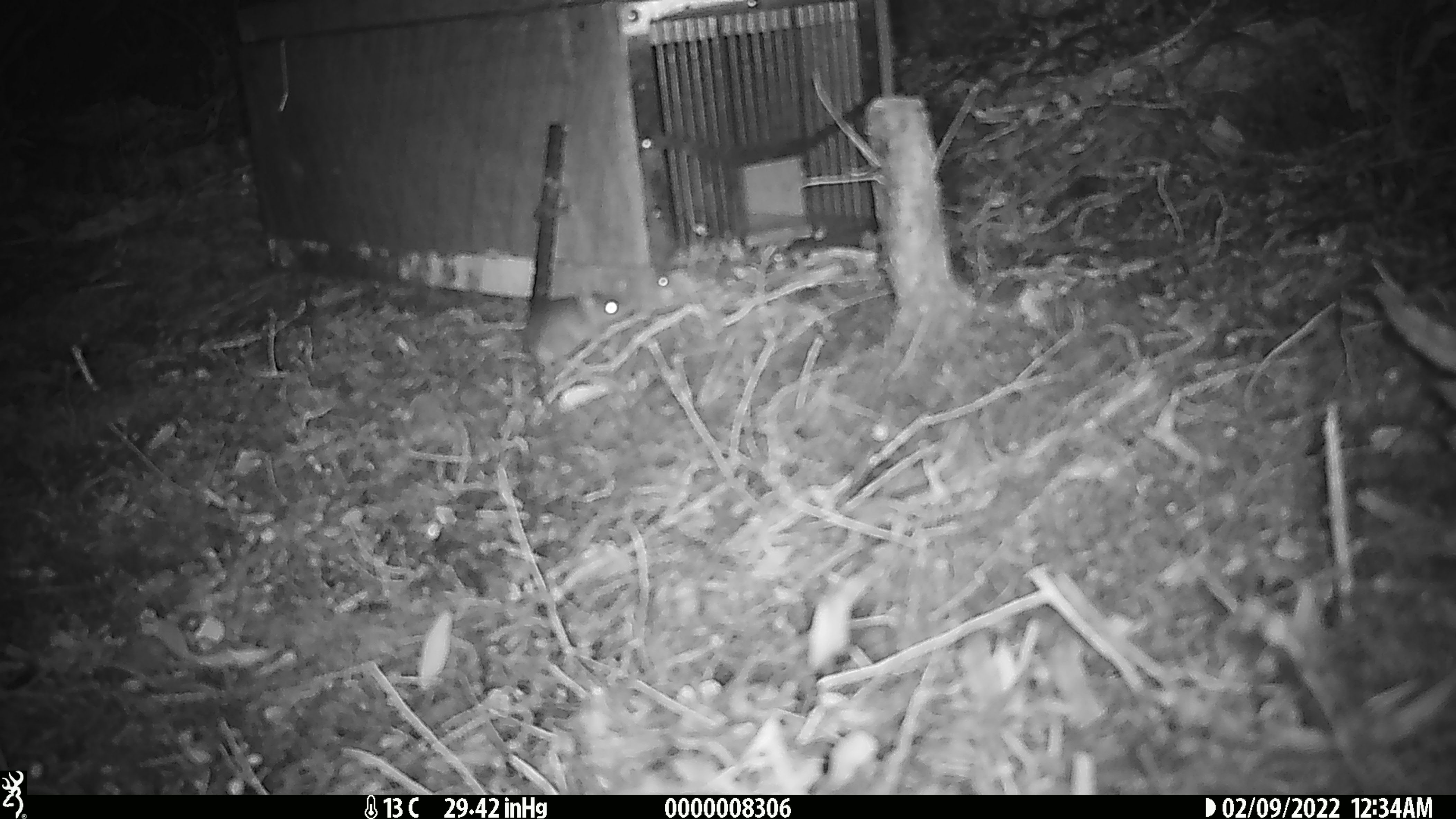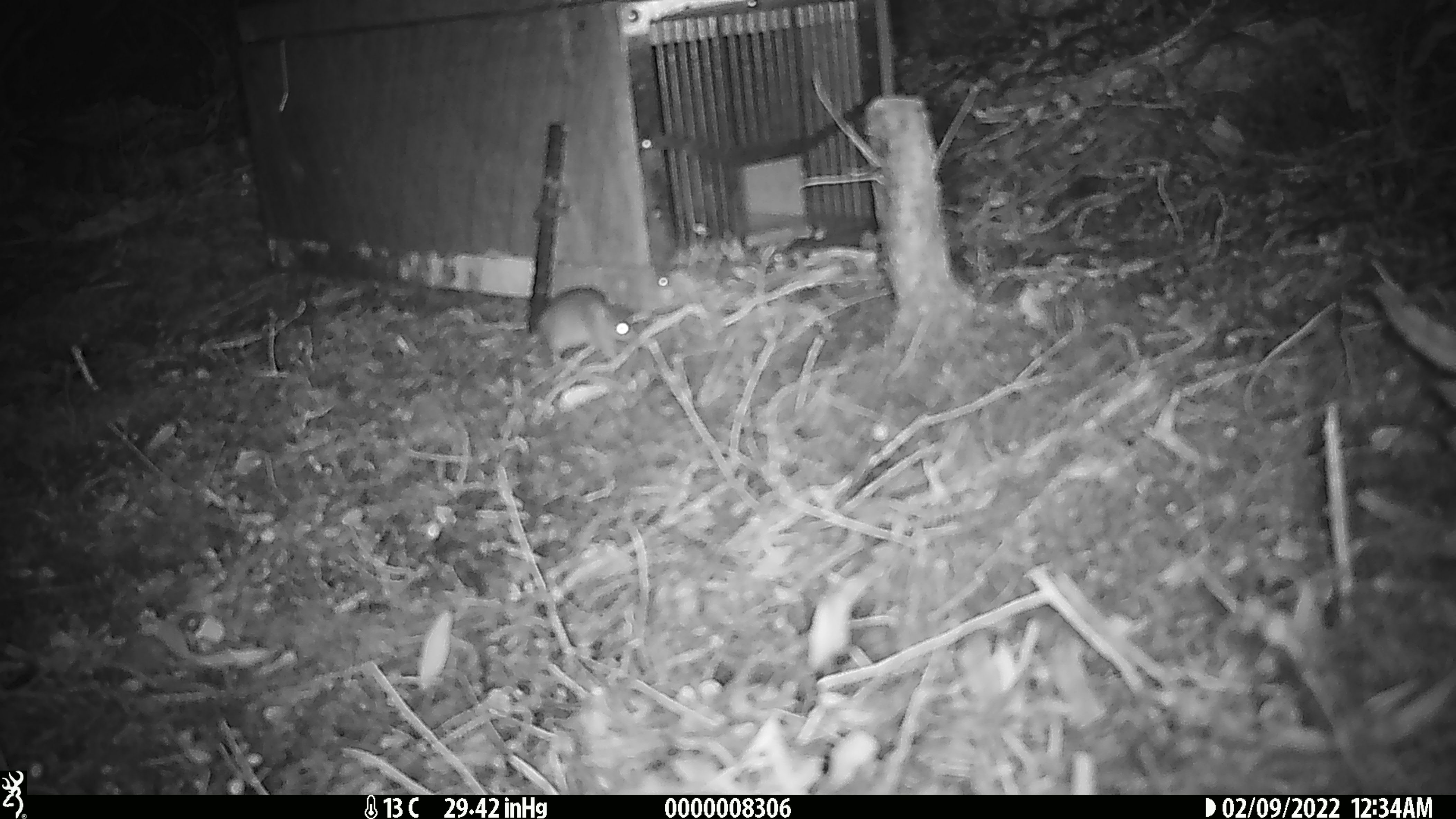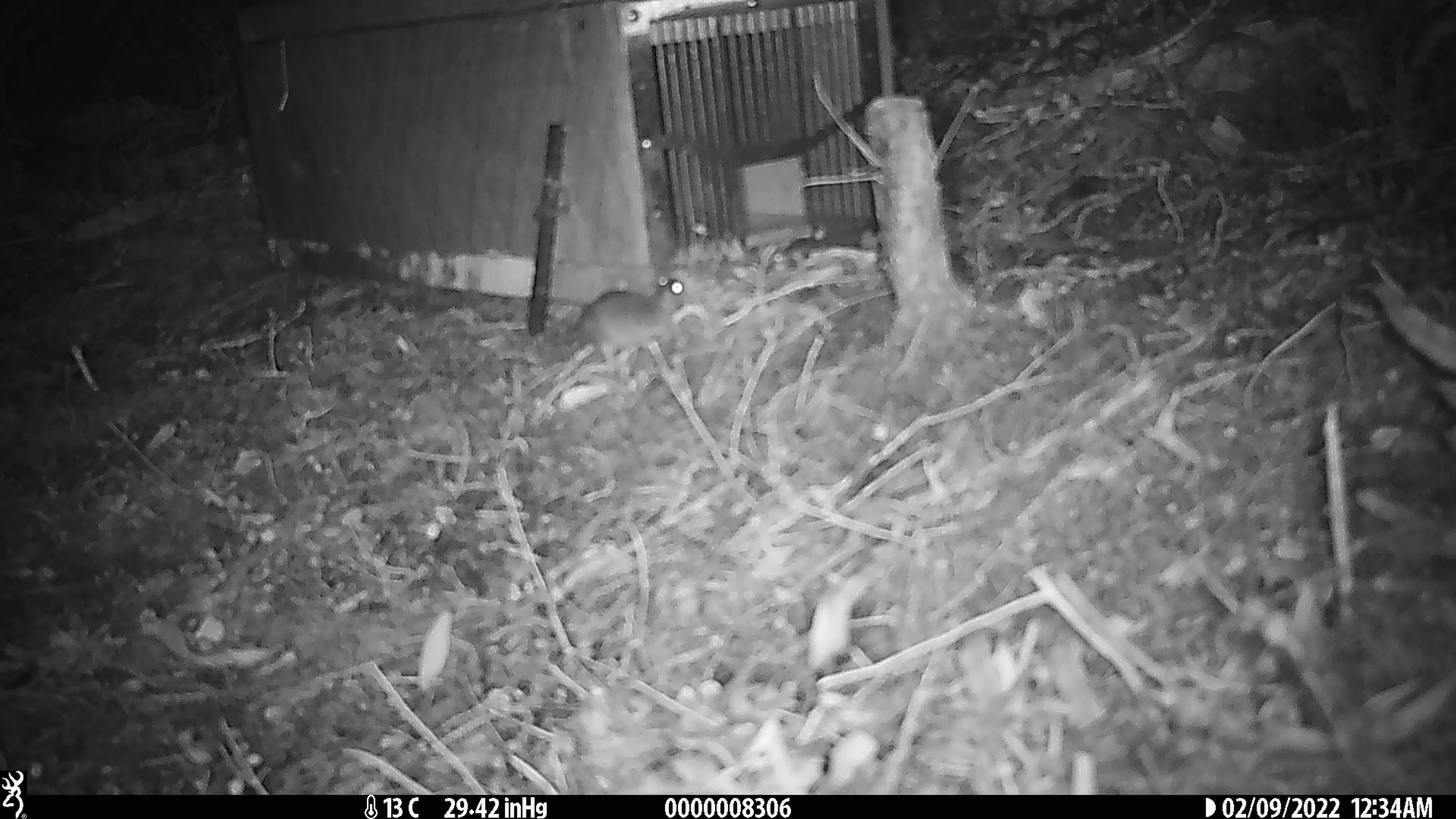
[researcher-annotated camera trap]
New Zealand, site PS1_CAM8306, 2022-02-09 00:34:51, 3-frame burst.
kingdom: Animalia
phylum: Chordata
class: Mammalia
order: Rodentia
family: Muridae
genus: Mus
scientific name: Mus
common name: mouse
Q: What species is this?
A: Mouse (Mus).